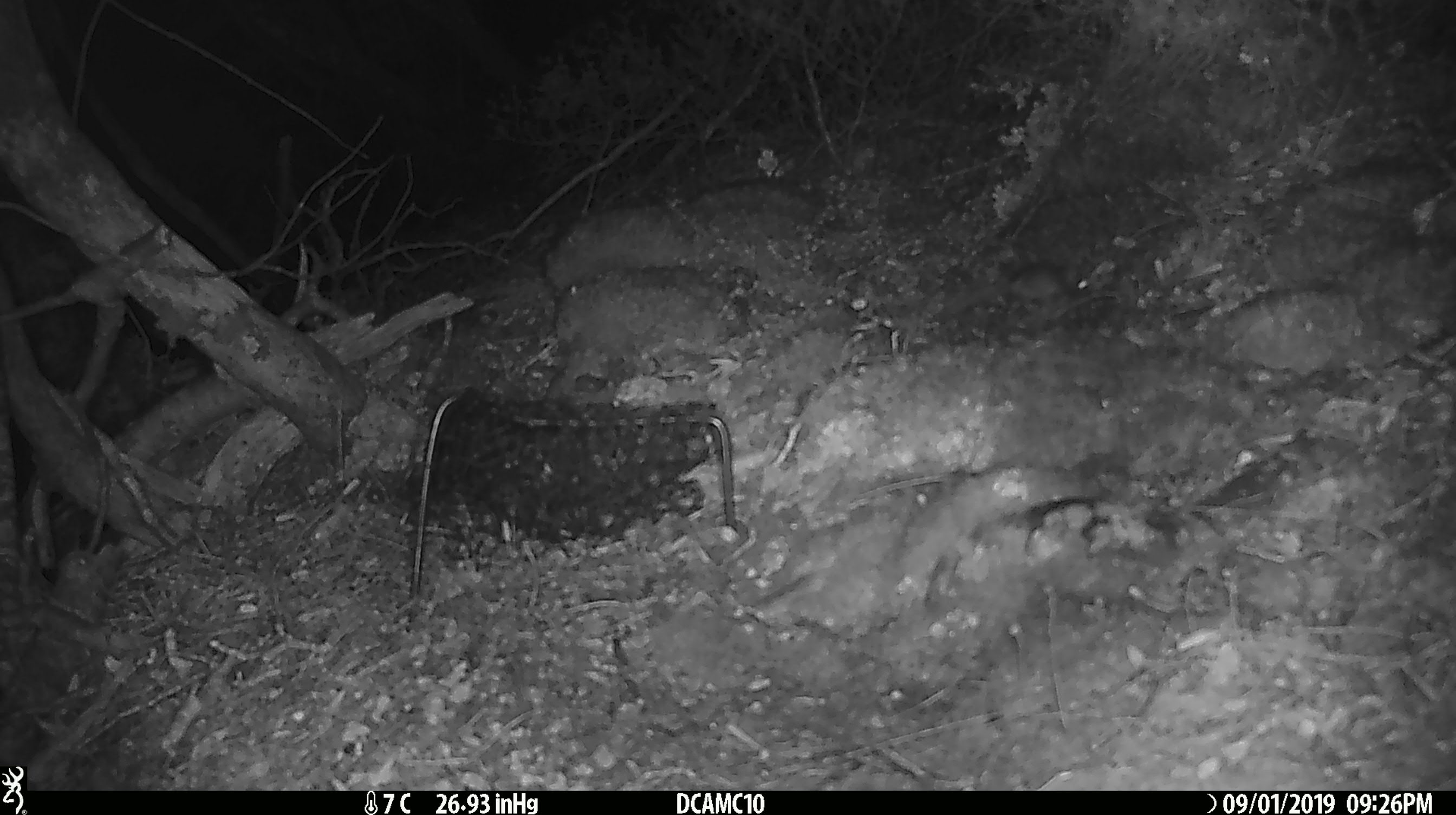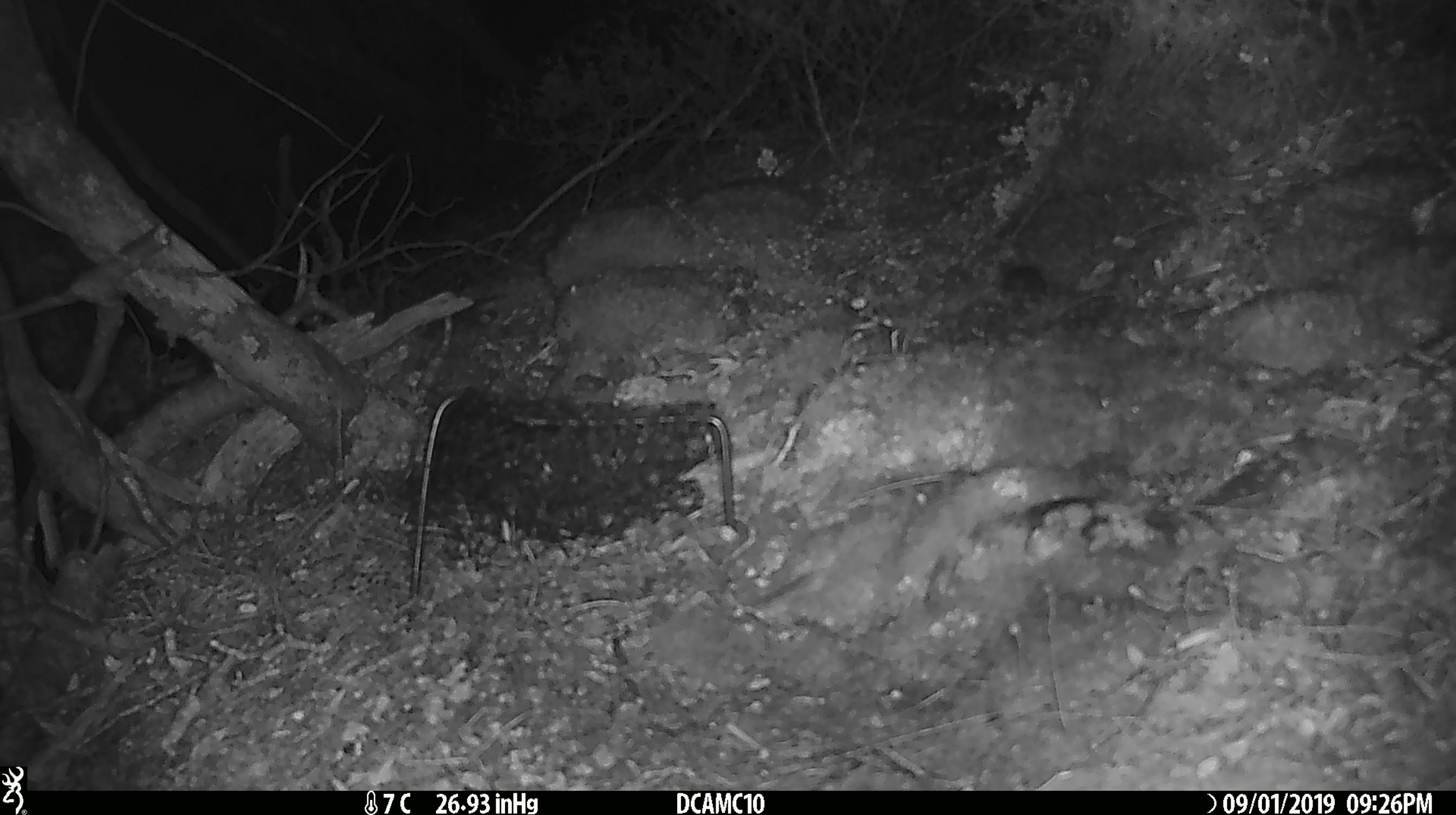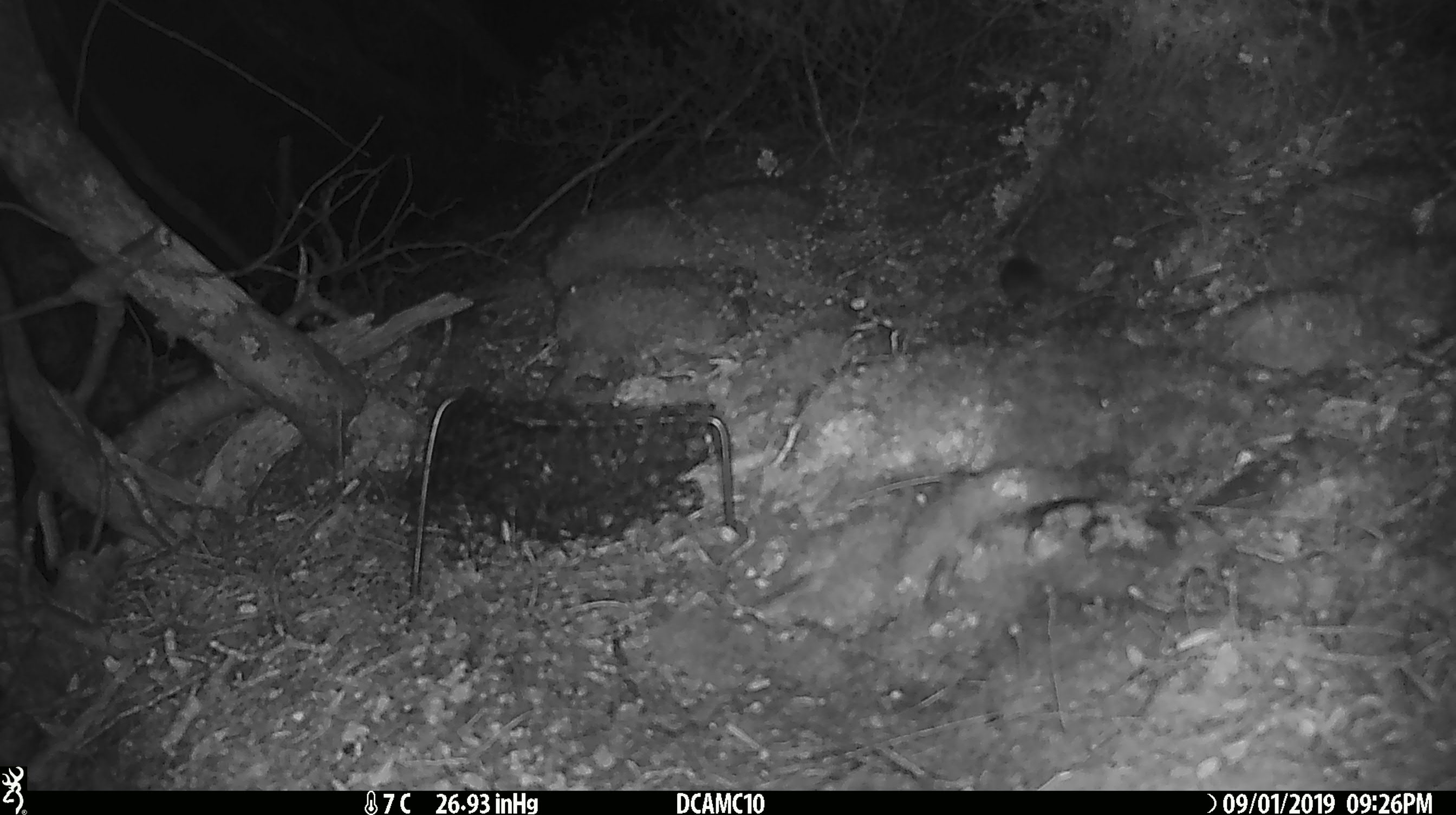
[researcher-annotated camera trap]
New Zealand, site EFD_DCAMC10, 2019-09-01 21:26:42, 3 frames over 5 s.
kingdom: Animalia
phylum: Chordata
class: Mammalia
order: Rodentia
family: Muridae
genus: Mus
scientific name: Mus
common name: mouse